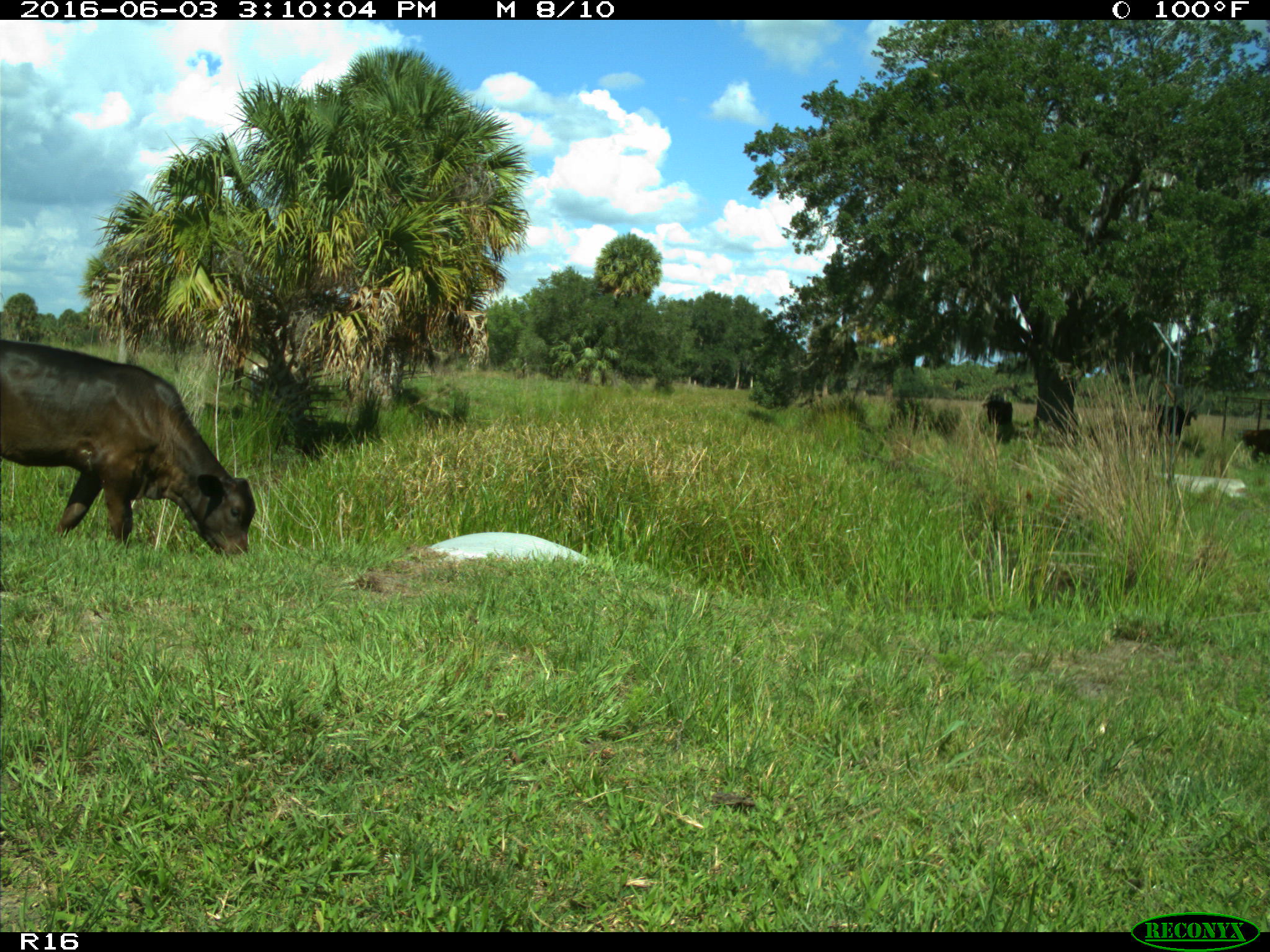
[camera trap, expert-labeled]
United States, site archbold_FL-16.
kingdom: Animalia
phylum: Chordata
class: Mammalia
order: Artiodactyla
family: Bovidae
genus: Bos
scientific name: Bos taurus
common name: domestic cow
Bos taurus (domestic cow).